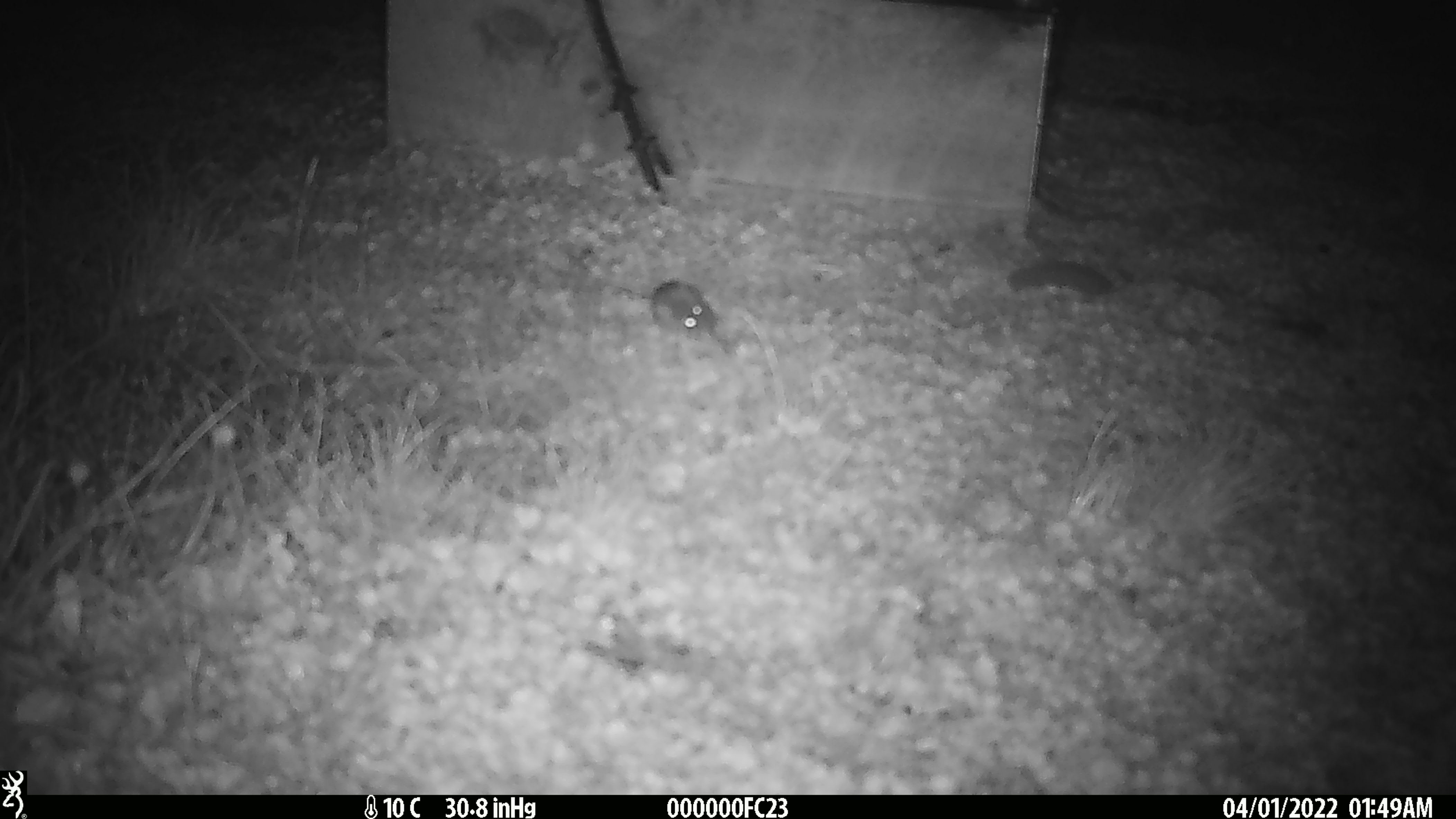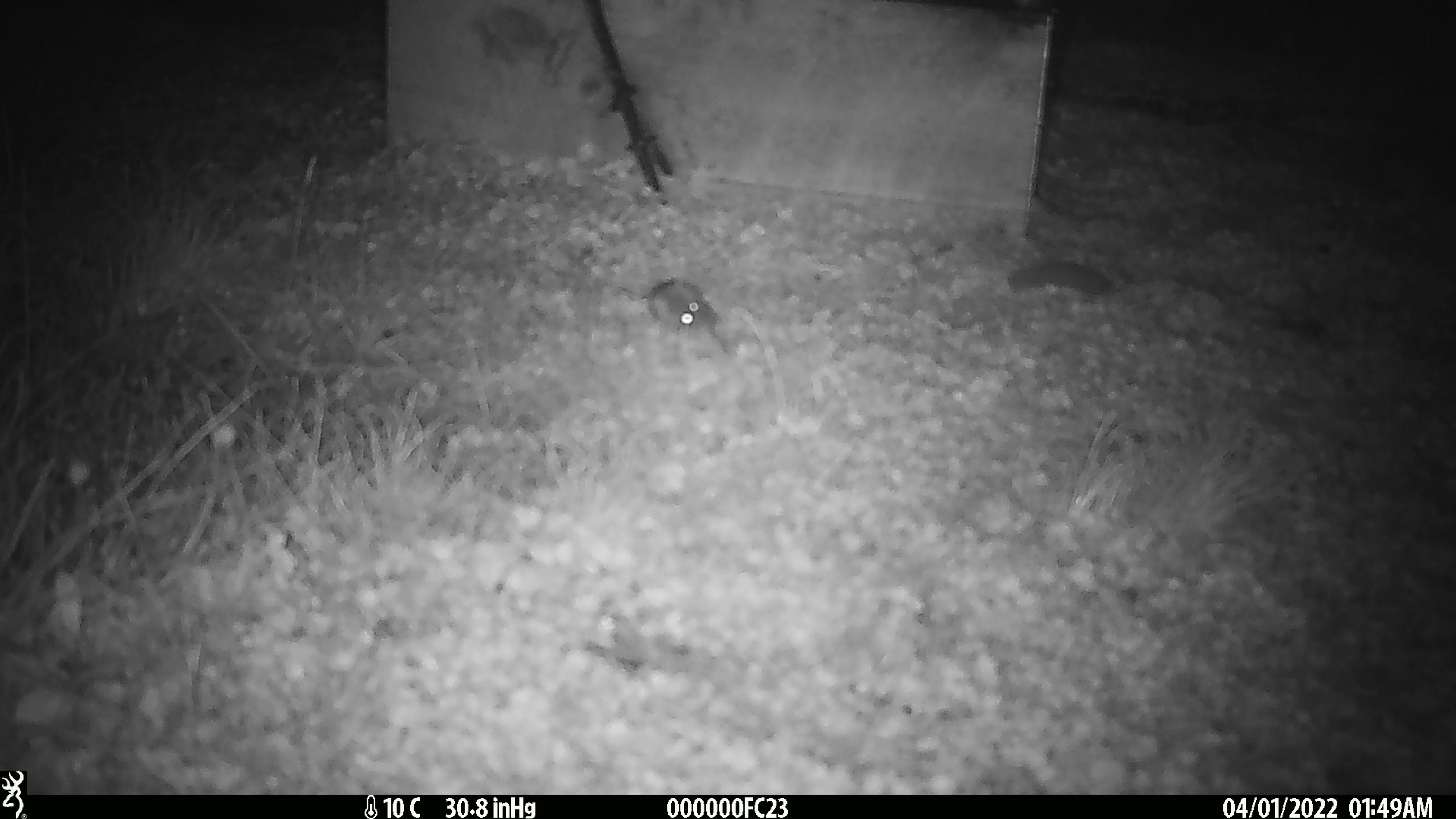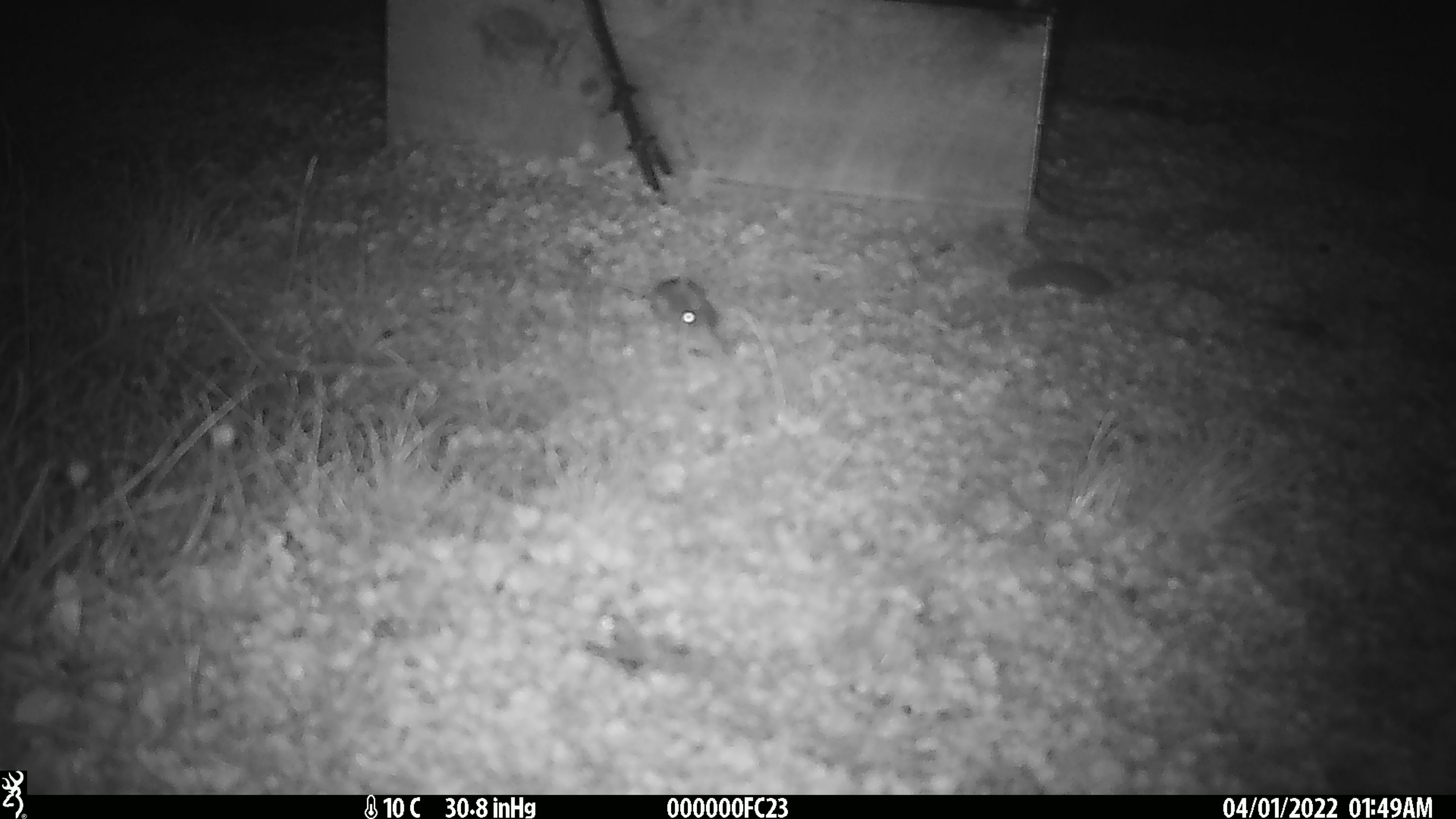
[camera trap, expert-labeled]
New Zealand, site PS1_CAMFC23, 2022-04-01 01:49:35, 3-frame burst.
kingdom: Animalia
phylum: Chordata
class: Mammalia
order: Rodentia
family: Muridae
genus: Mus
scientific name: Mus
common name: mouse